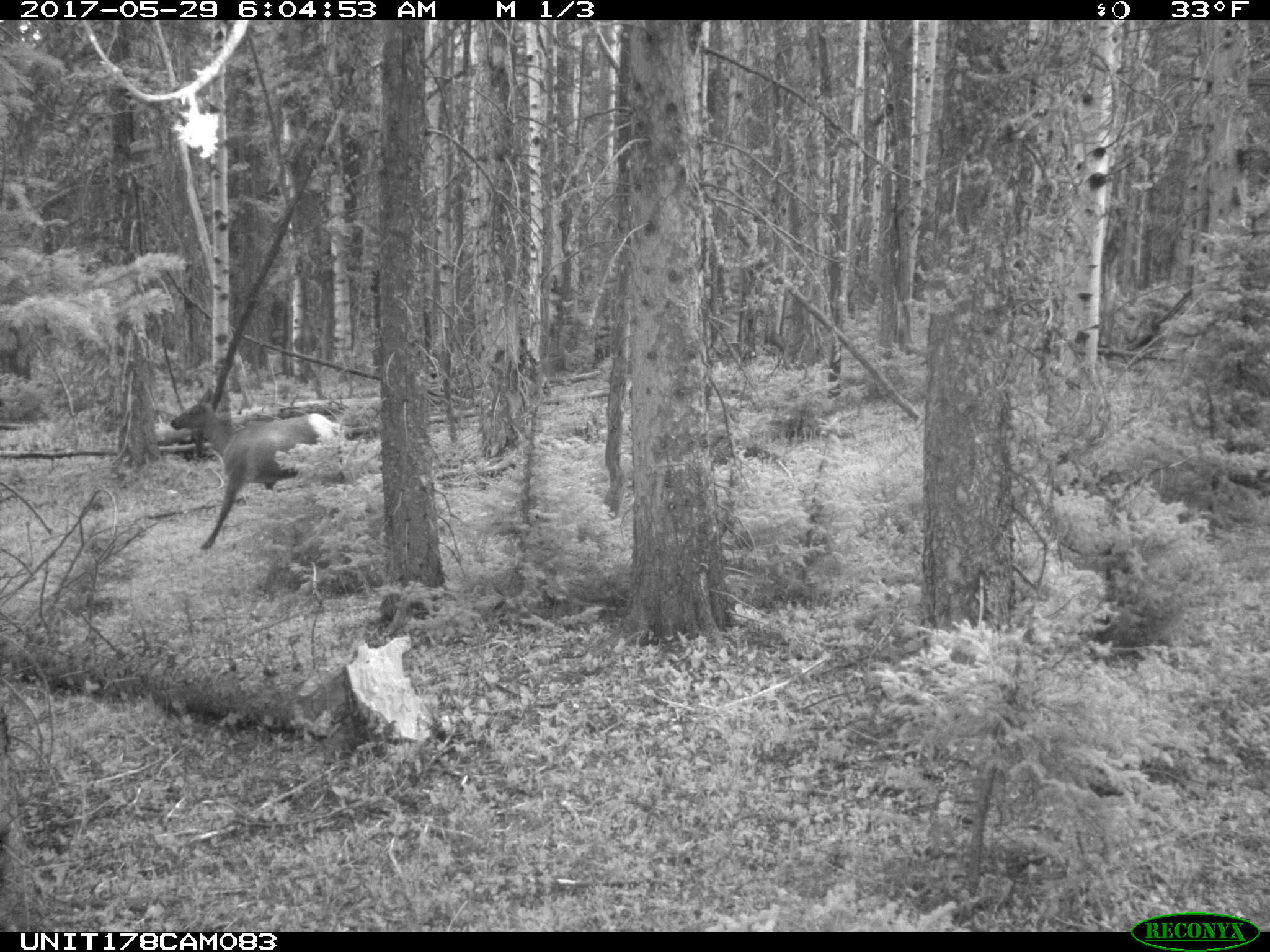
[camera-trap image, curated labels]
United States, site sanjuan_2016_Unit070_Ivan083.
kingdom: Animalia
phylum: Chordata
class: Mammalia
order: Artiodactyla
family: Cervidae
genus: Cervus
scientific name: Cervus elaphus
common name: red deer